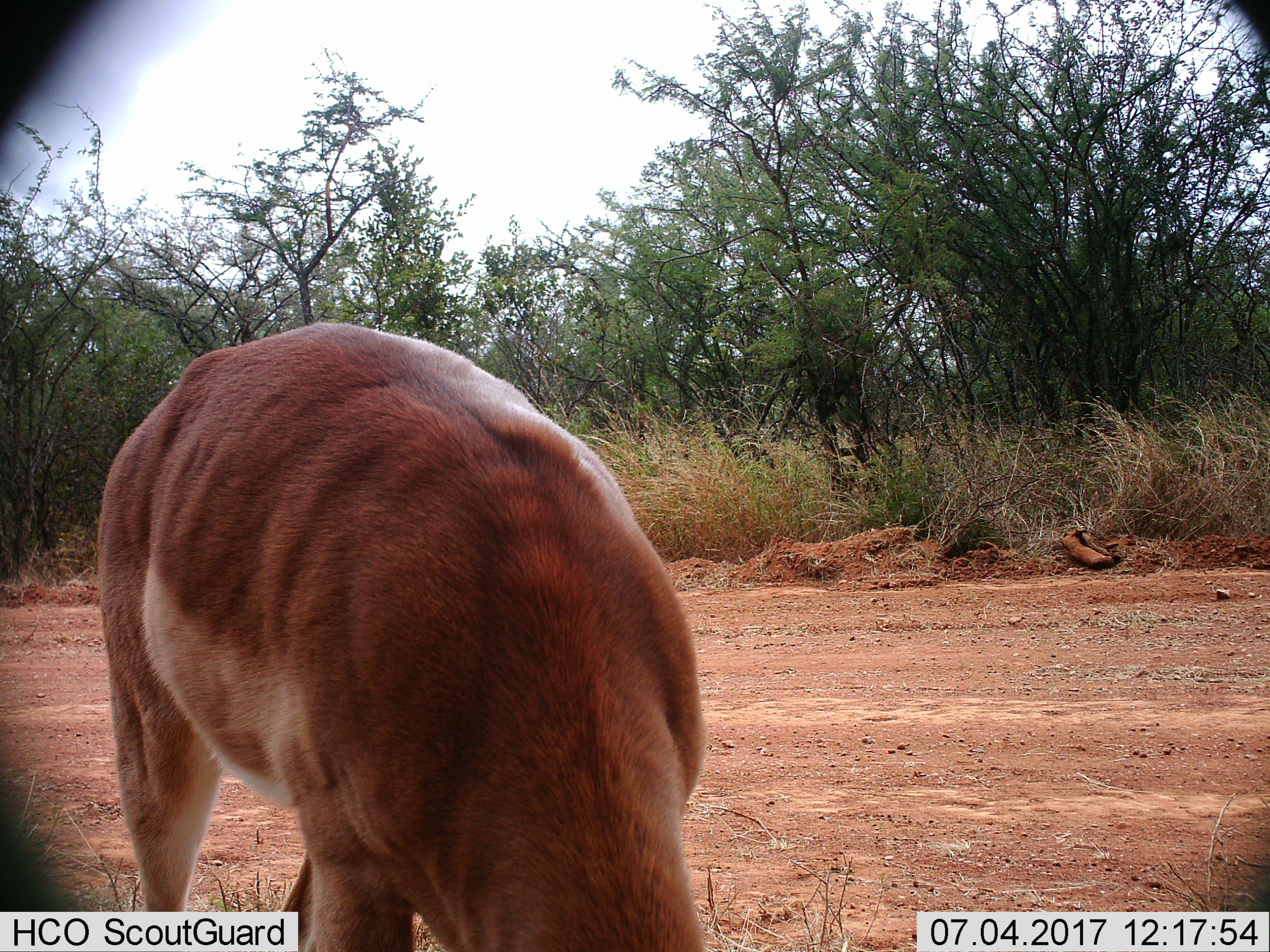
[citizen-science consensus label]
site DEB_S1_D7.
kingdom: Animalia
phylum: Chordata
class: Mammalia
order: Artiodactyla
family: Bovidae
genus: Aepyceros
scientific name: Aepyceros melampus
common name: impala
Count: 1.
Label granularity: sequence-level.